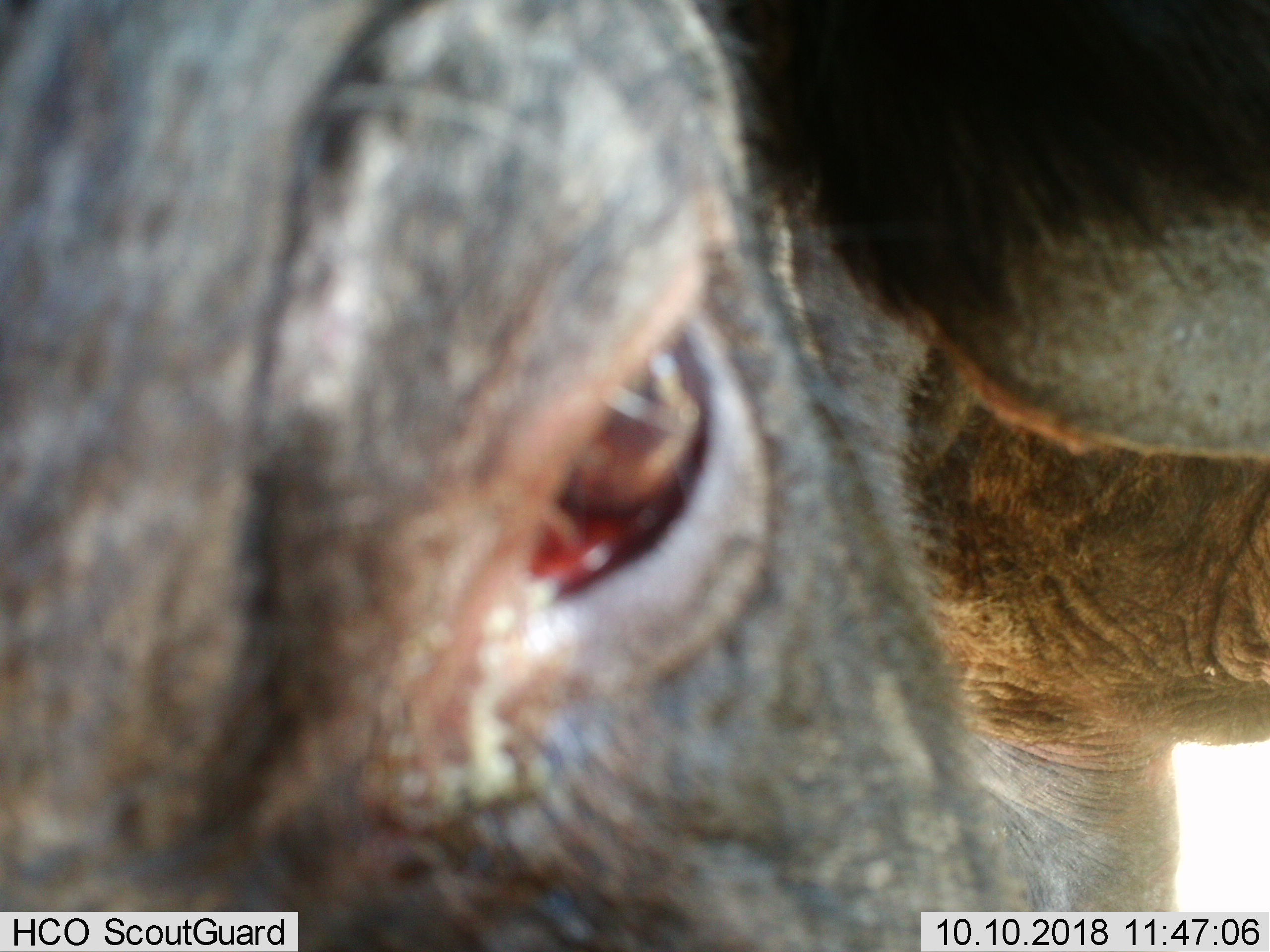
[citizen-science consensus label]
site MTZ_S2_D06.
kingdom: Animalia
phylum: Chordata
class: Mammalia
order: Artiodactyla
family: Bovidae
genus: Syncerus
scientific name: Syncerus caffer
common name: african buffalo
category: buffalo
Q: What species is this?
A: Buffalo (african buffalo) (Syncerus caffer).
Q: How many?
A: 1.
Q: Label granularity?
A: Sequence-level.